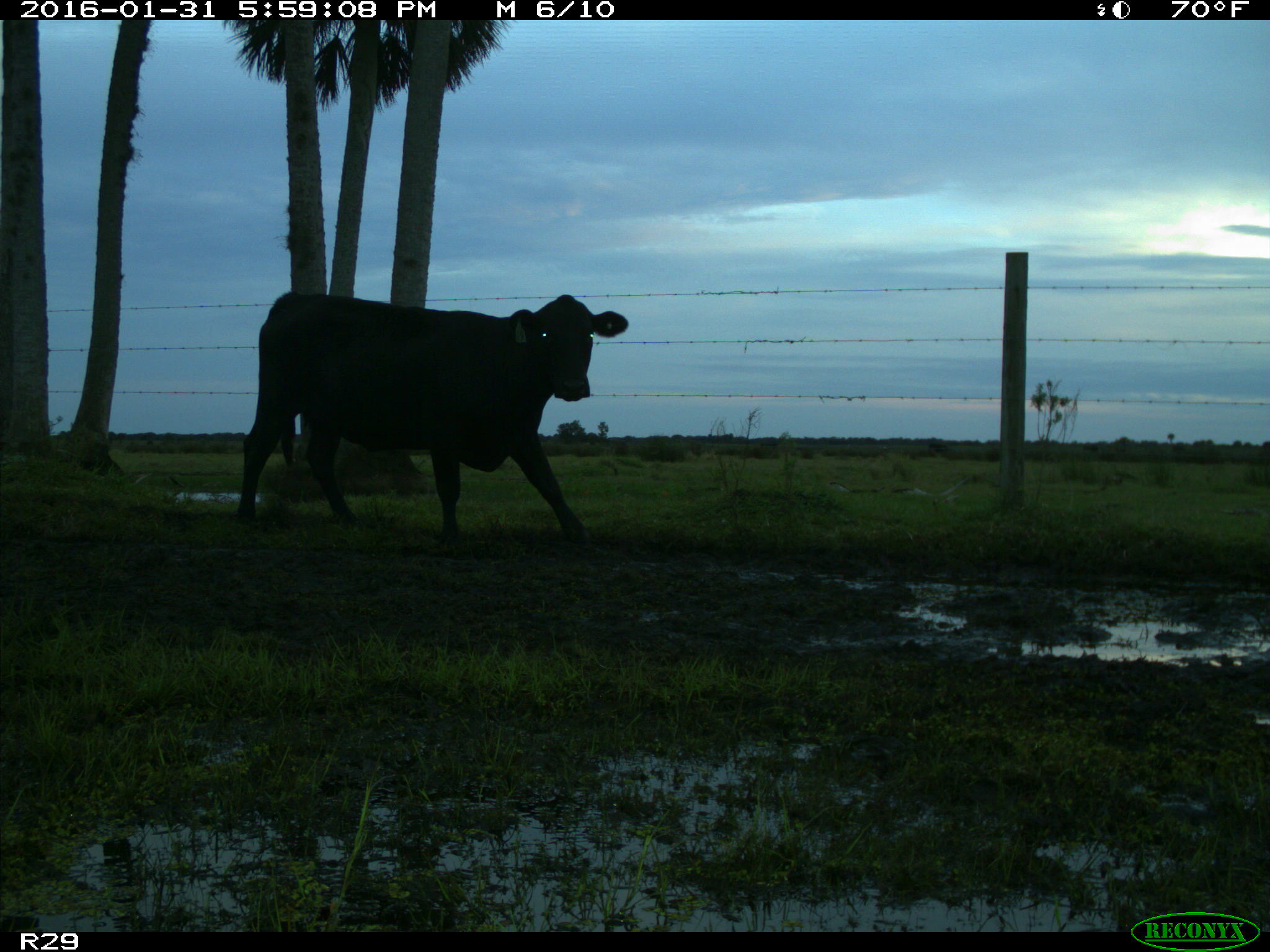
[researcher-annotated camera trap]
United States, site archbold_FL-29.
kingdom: Animalia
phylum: Chordata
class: Mammalia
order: Artiodactyla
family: Bovidae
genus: Bos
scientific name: Bos taurus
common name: domestic cow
Bos taurus (domestic cow).